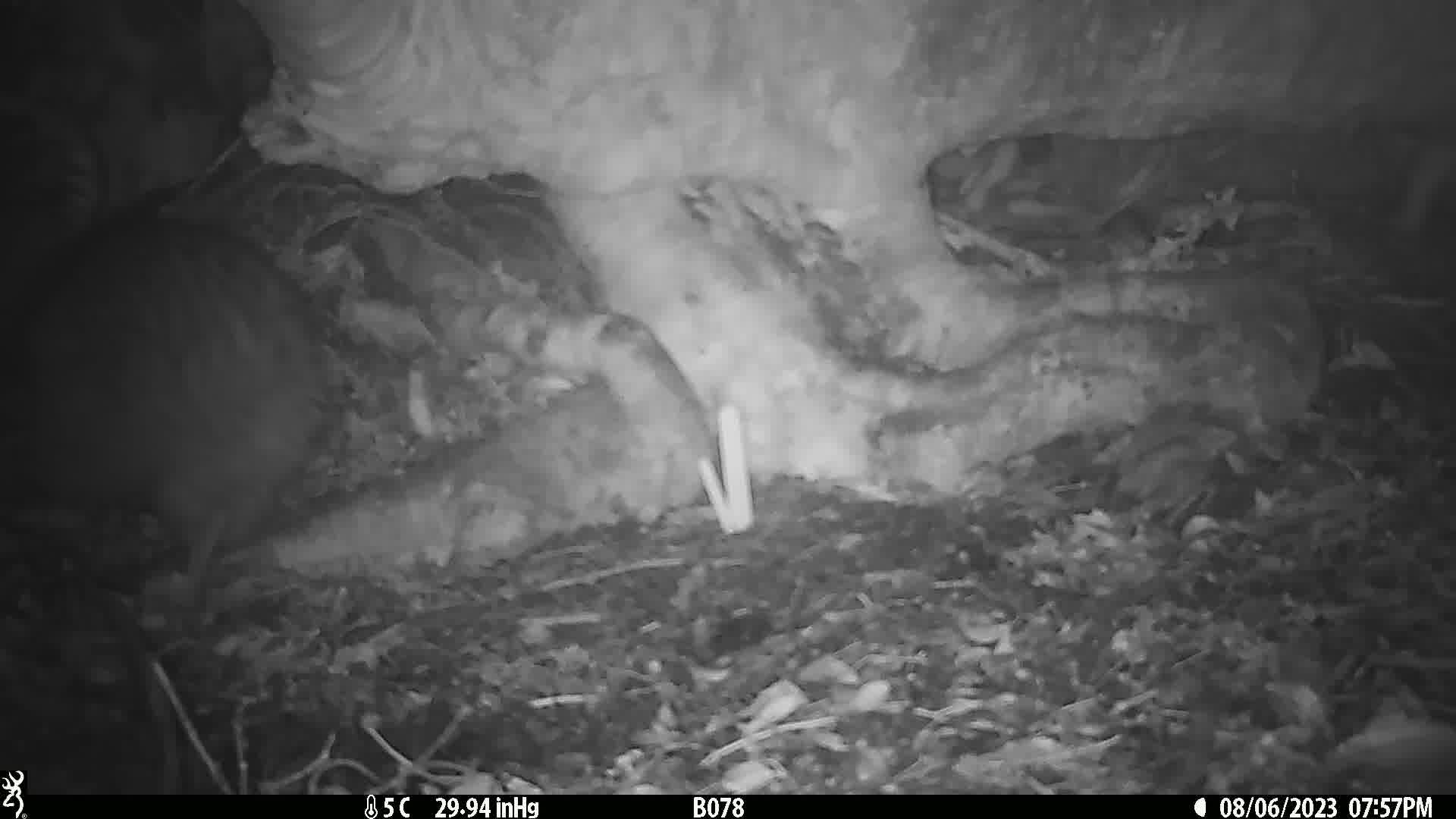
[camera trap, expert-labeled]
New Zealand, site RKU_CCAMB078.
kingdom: Animalia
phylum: Chordata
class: Aves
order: Apterygiformes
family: Apterygidae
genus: Apteryx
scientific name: Apteryx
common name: kiwi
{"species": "kiwi (Apteryx)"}